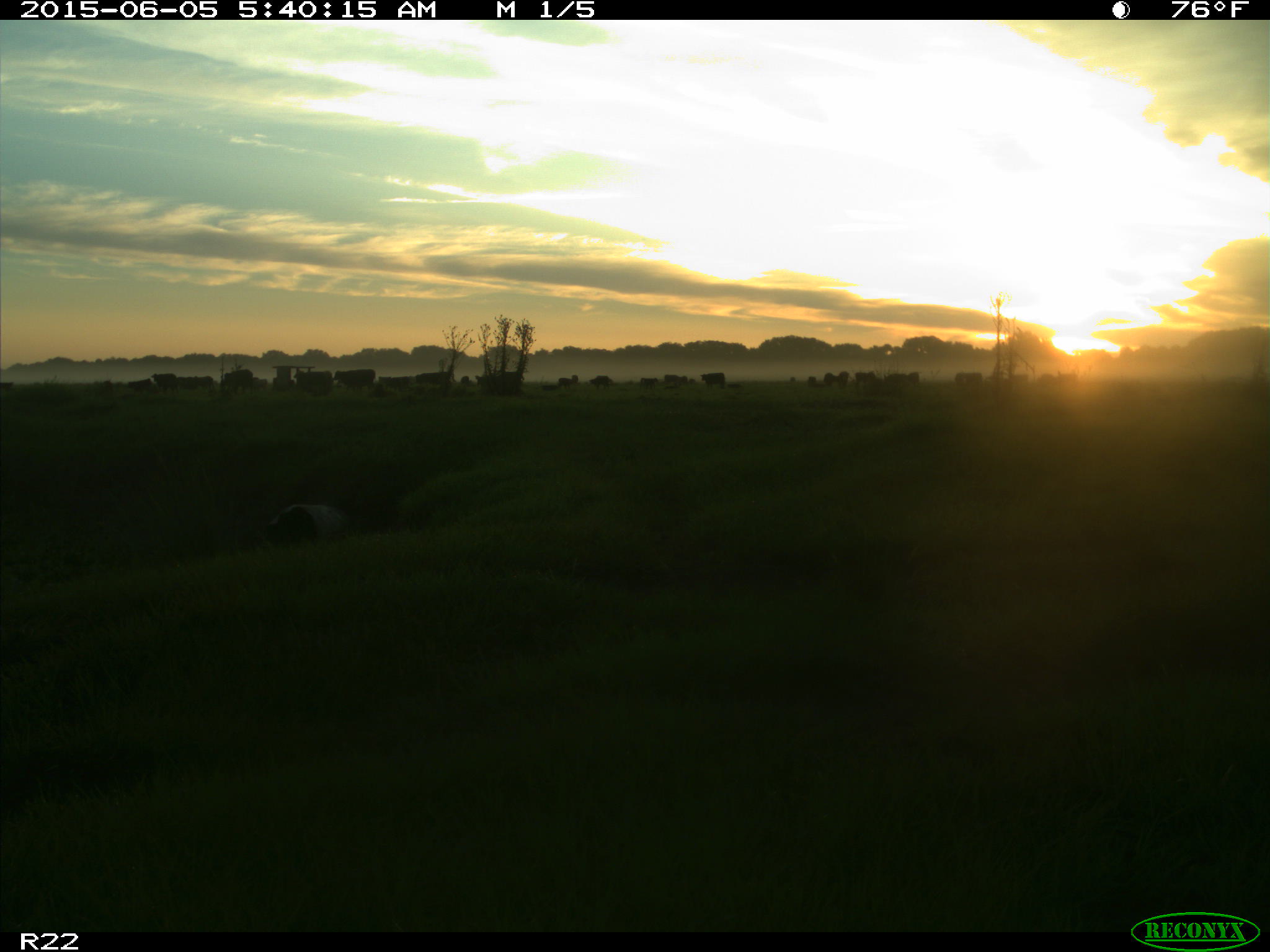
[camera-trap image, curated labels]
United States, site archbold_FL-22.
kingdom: Animalia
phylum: Chordata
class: Mammalia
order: Artiodactyla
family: Bovidae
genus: Bos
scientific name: Bos taurus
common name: domestic cow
Bos taurus (domestic cow).